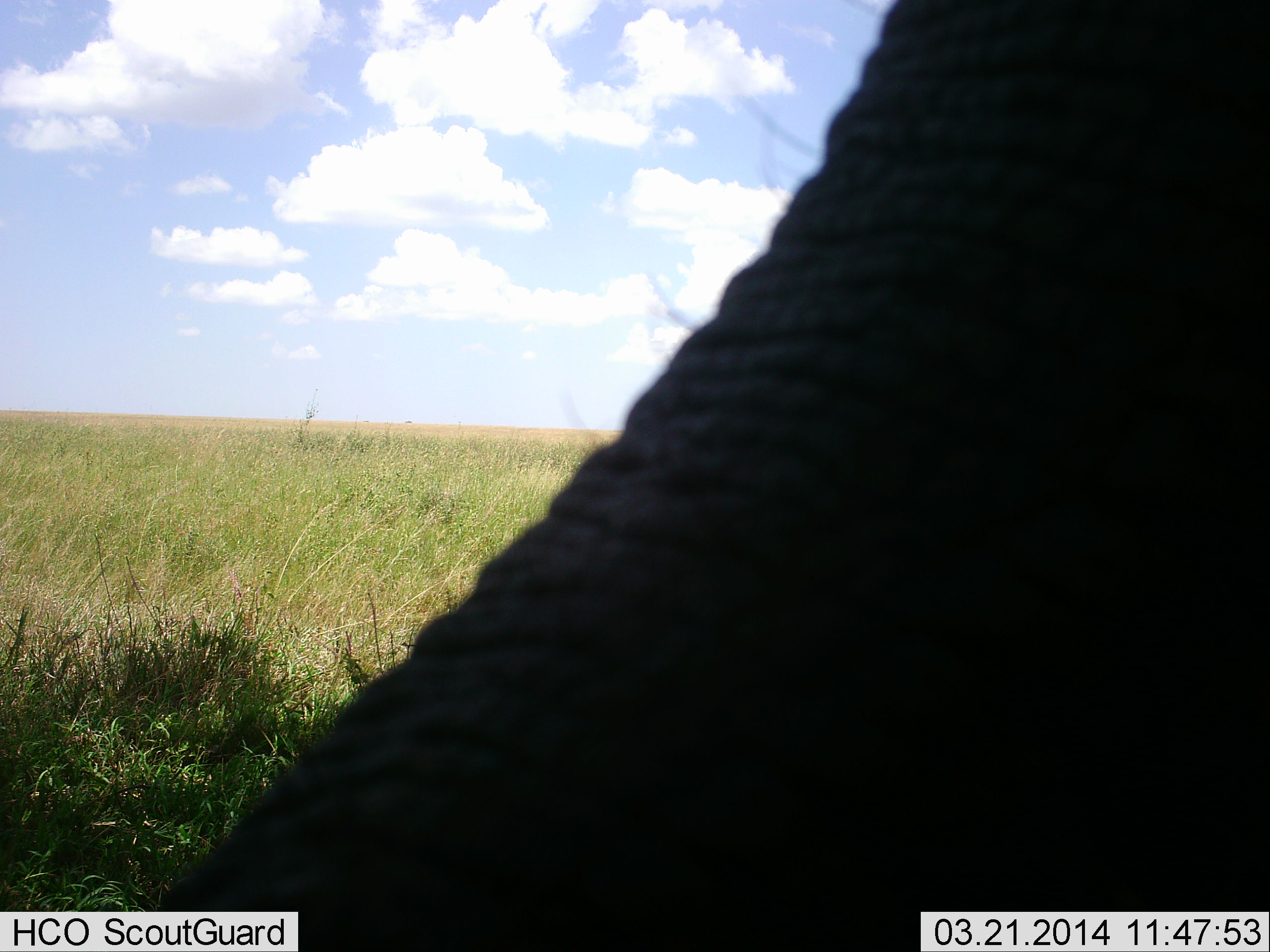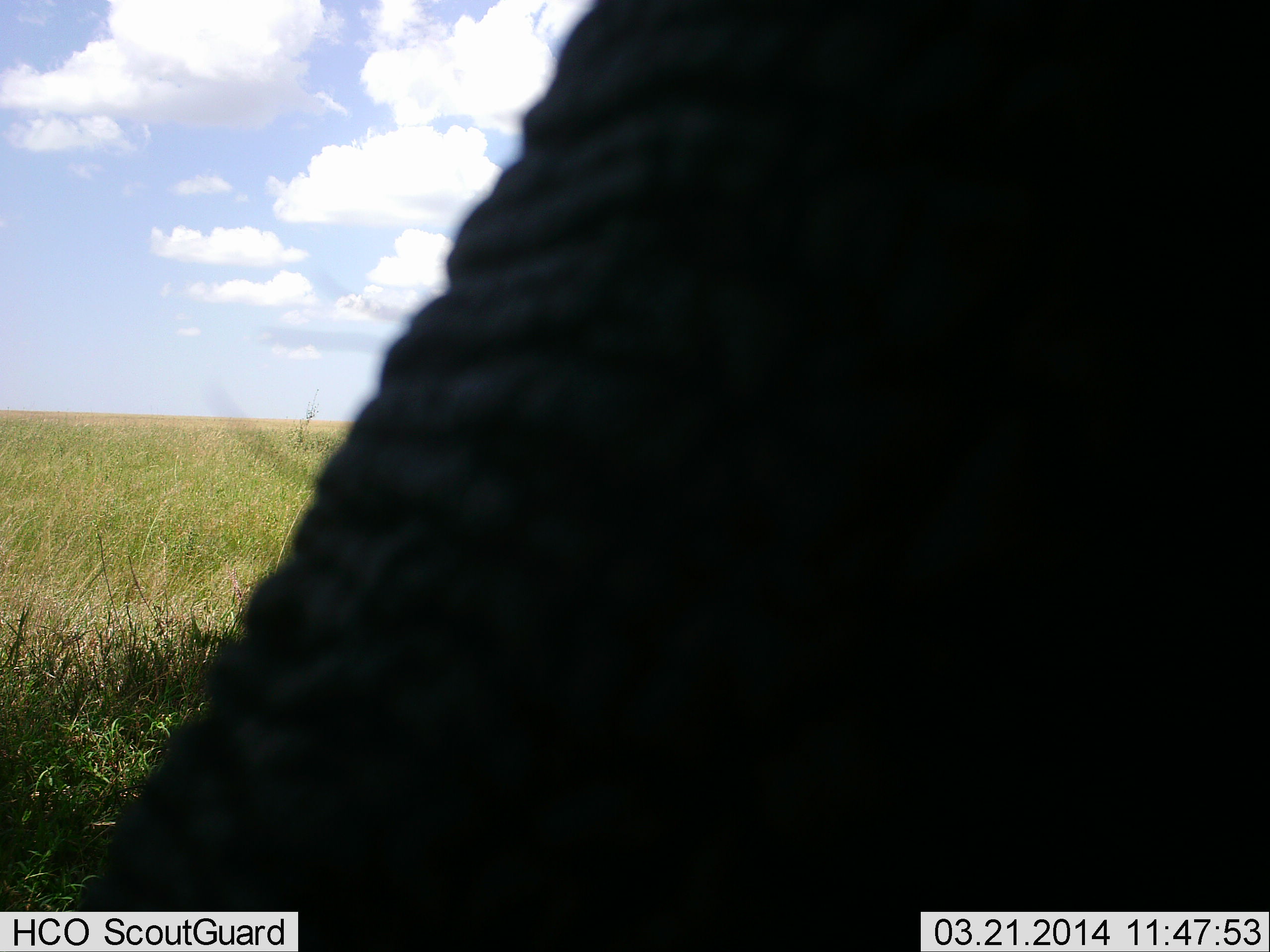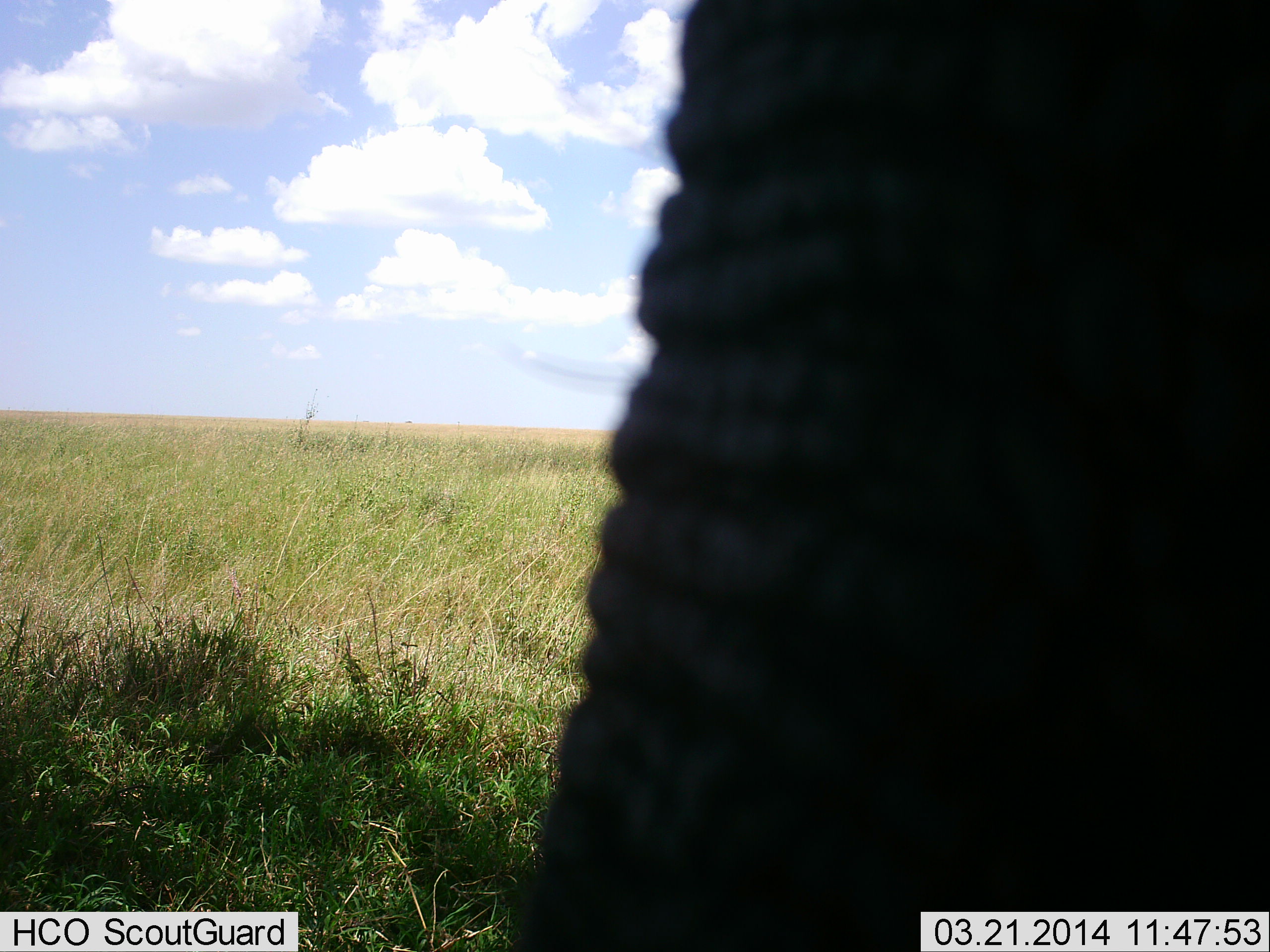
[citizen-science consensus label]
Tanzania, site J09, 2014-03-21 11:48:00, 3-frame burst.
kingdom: Animalia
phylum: Chordata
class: Mammalia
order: Proboscidea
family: Elephantidae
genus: Loxodonta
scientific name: Loxodonta africana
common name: african bush elephant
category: elephant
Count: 1.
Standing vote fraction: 57%.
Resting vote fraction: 0%.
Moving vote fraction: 22%.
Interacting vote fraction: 22%.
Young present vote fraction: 0%.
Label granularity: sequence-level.